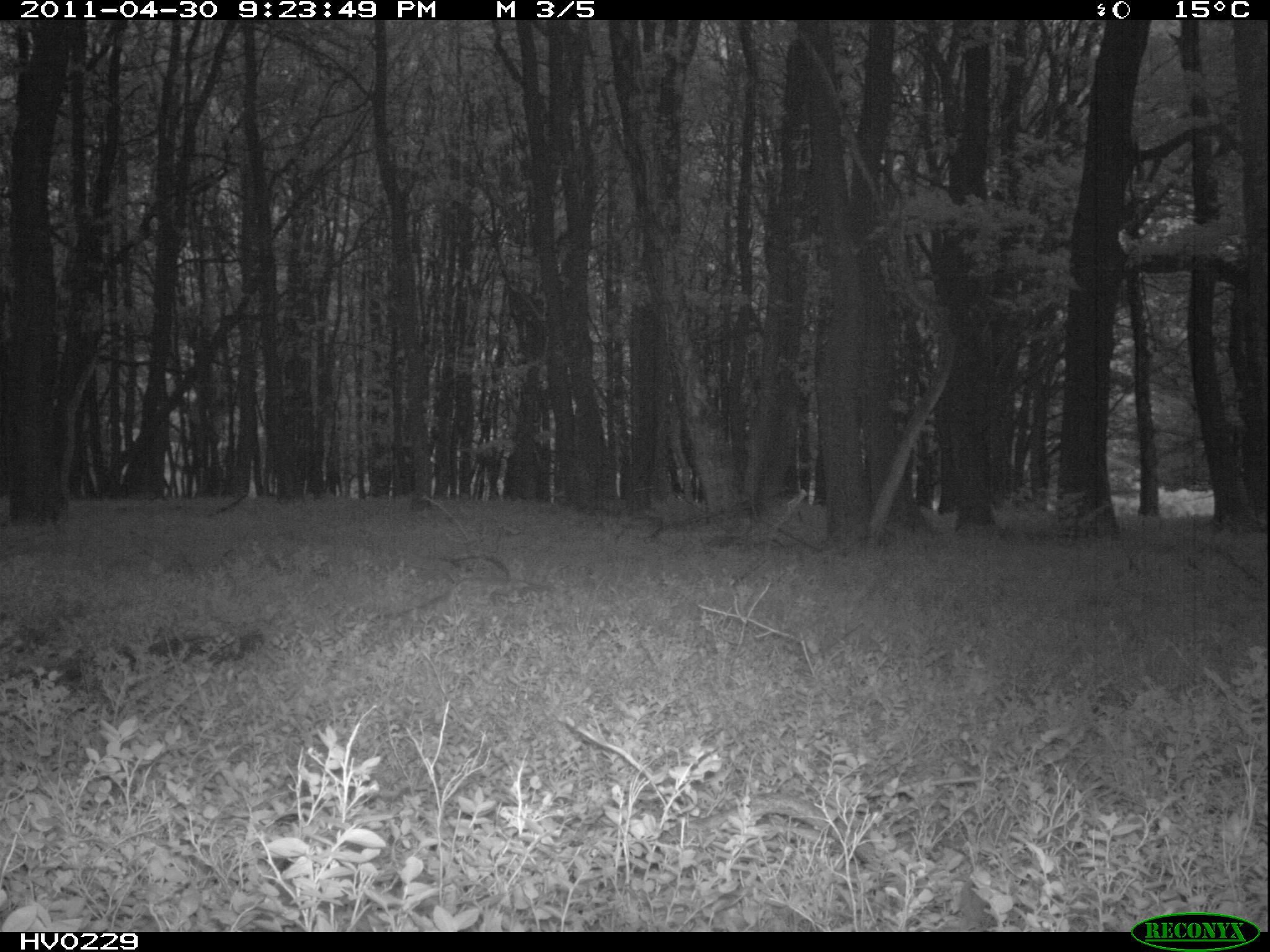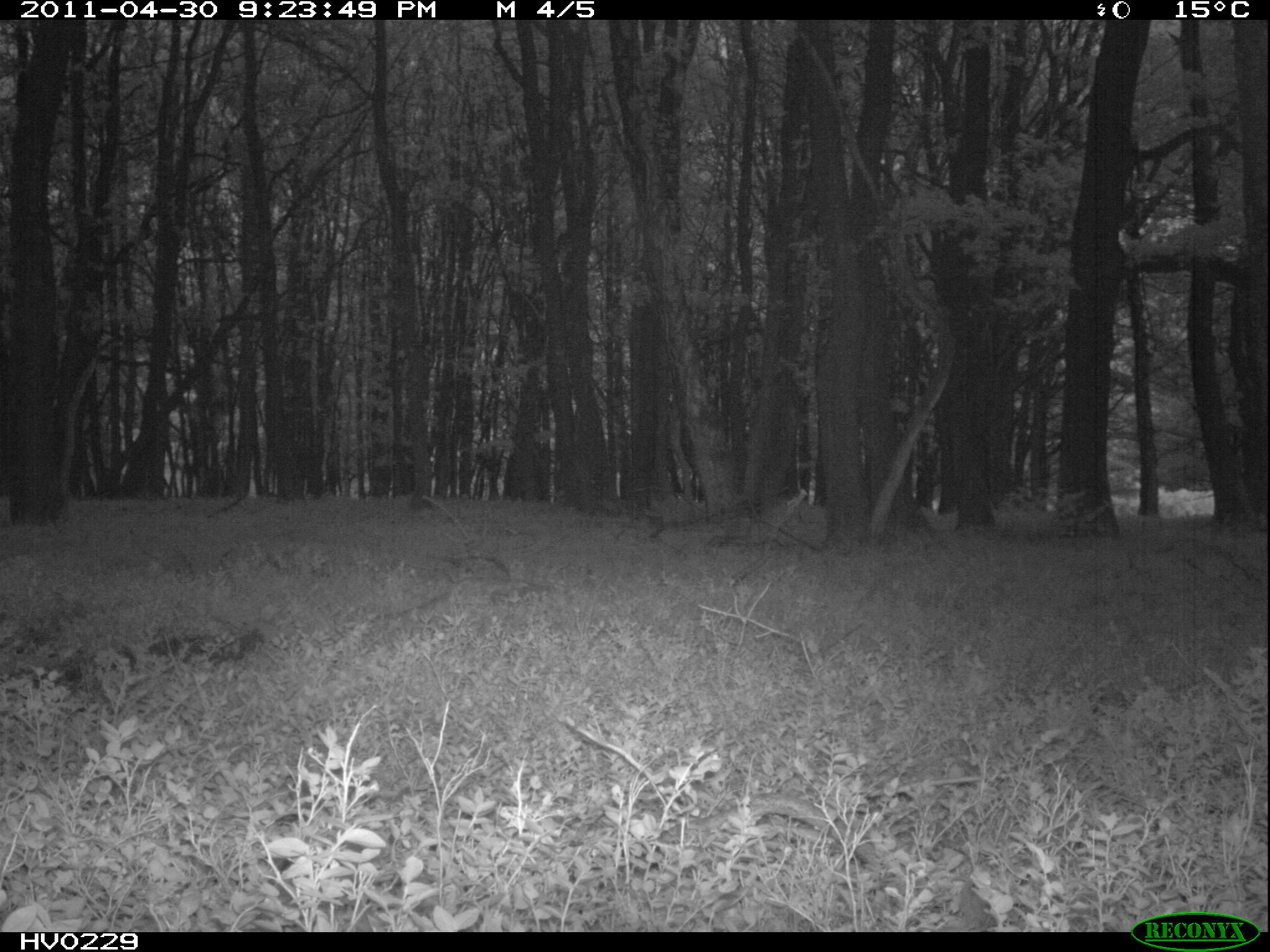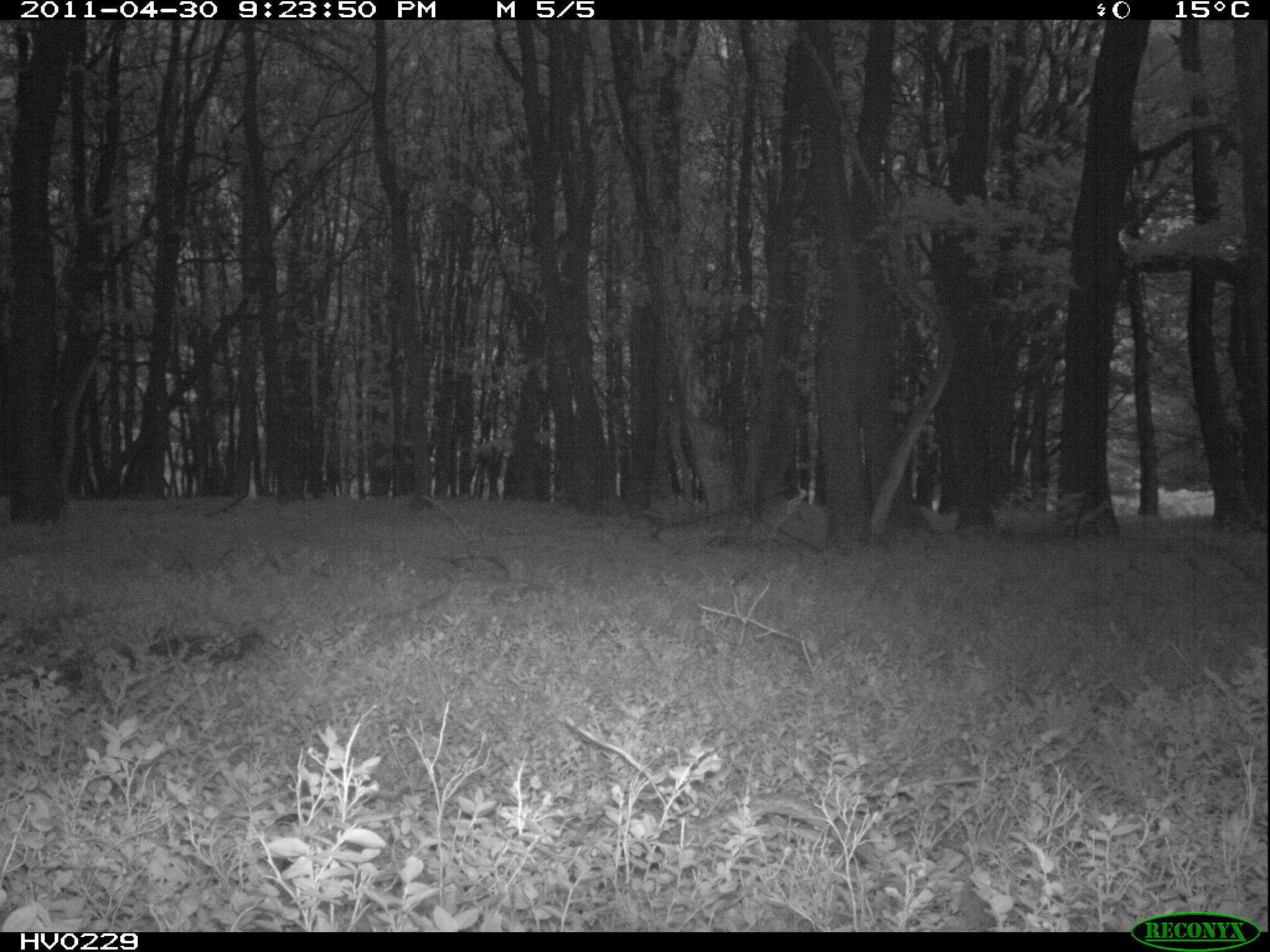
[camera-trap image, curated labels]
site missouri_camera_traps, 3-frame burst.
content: no animal present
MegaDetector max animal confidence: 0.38